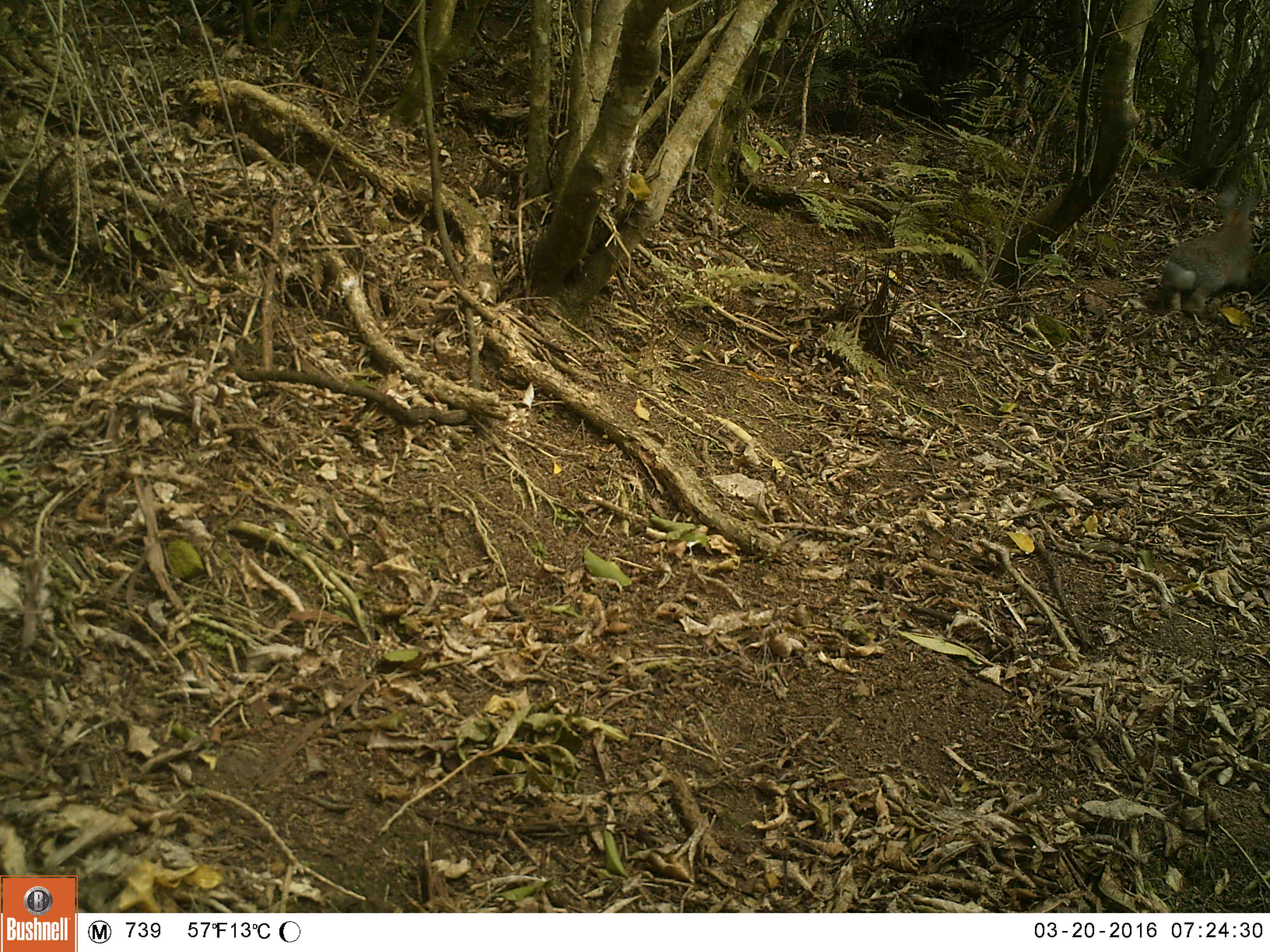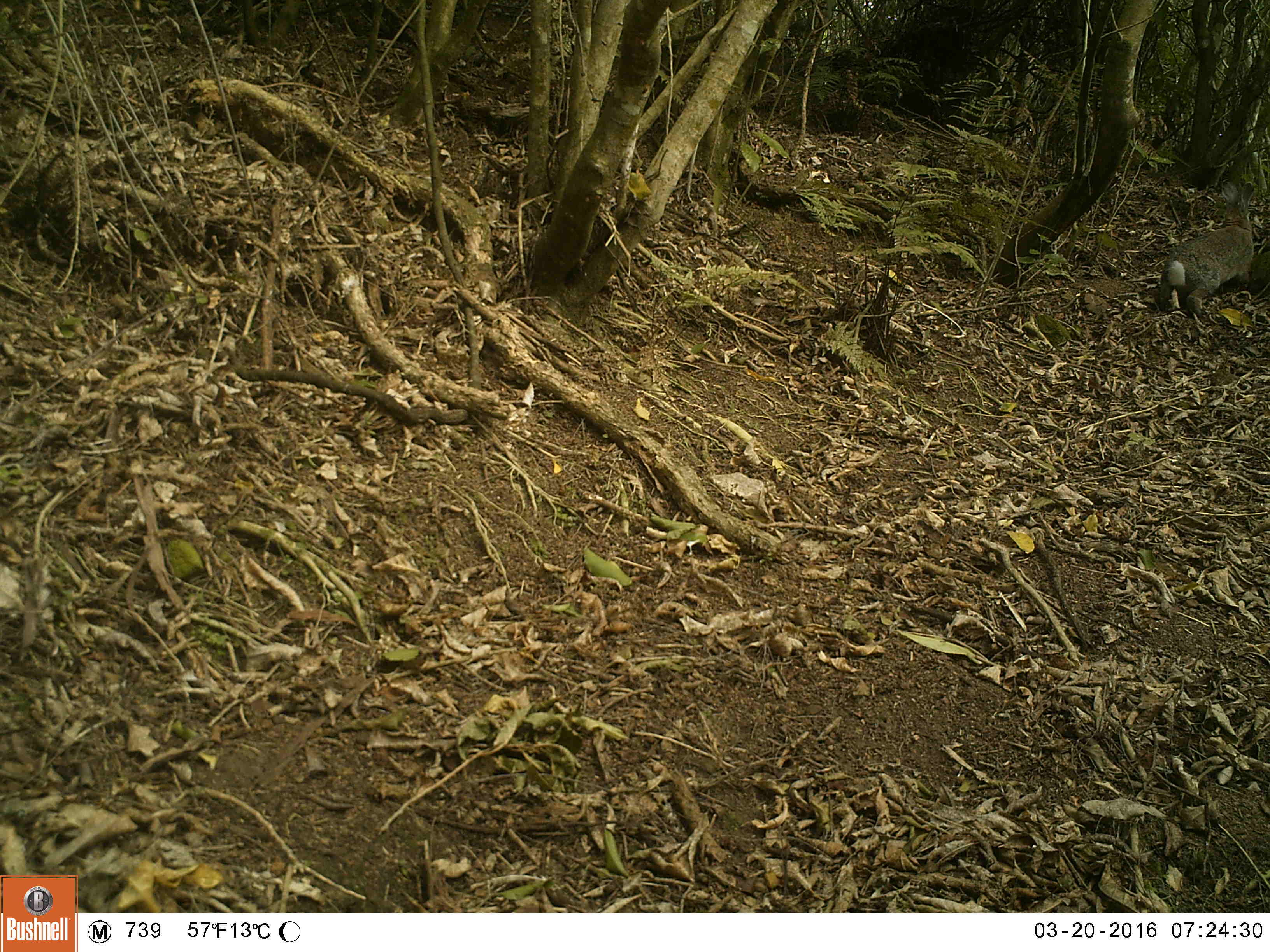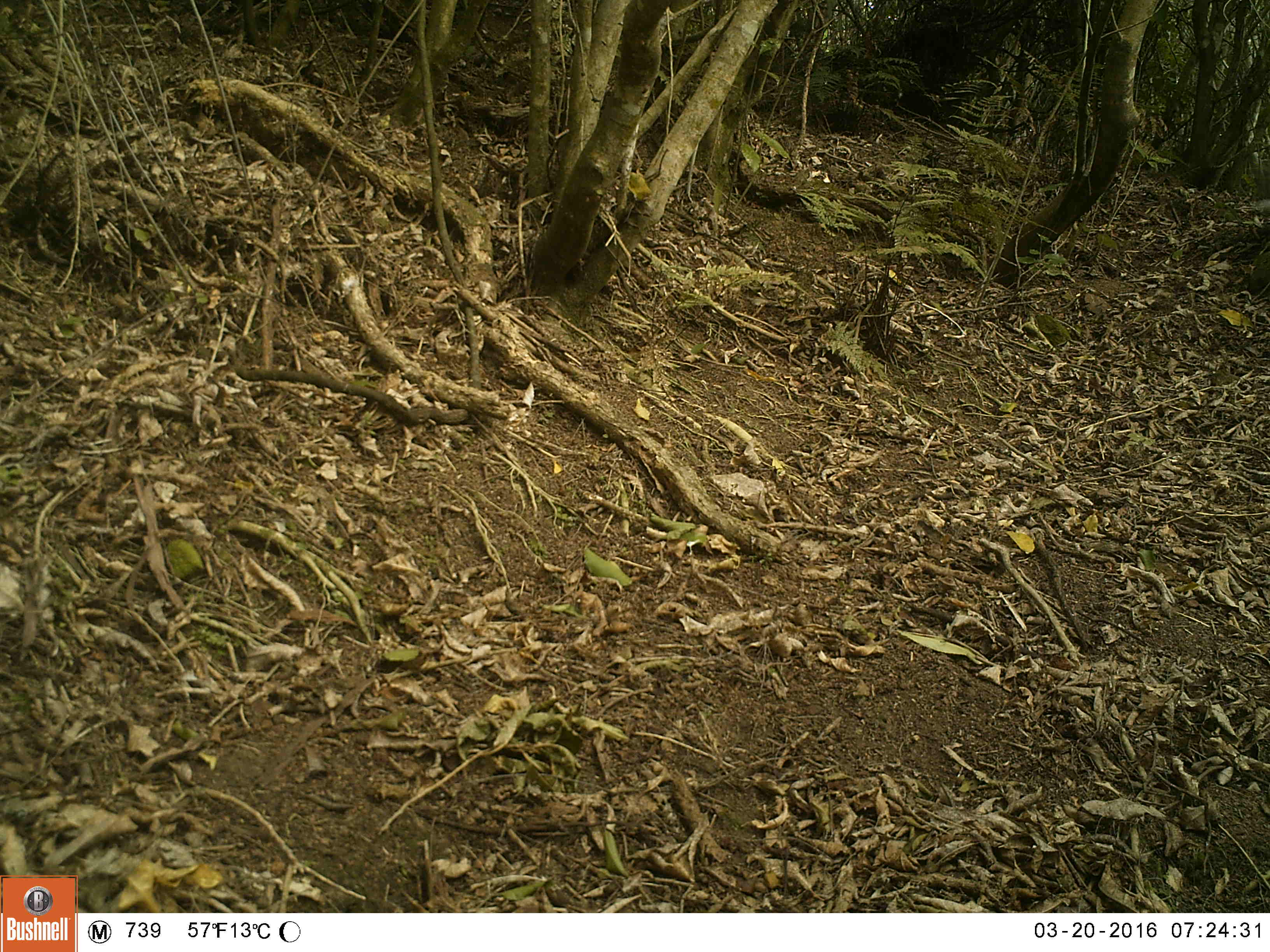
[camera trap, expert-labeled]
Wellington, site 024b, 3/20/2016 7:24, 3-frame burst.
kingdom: Animalia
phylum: Chordata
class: Mammalia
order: Lagomorpha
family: Leporidae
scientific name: Leporidae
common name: rabbit